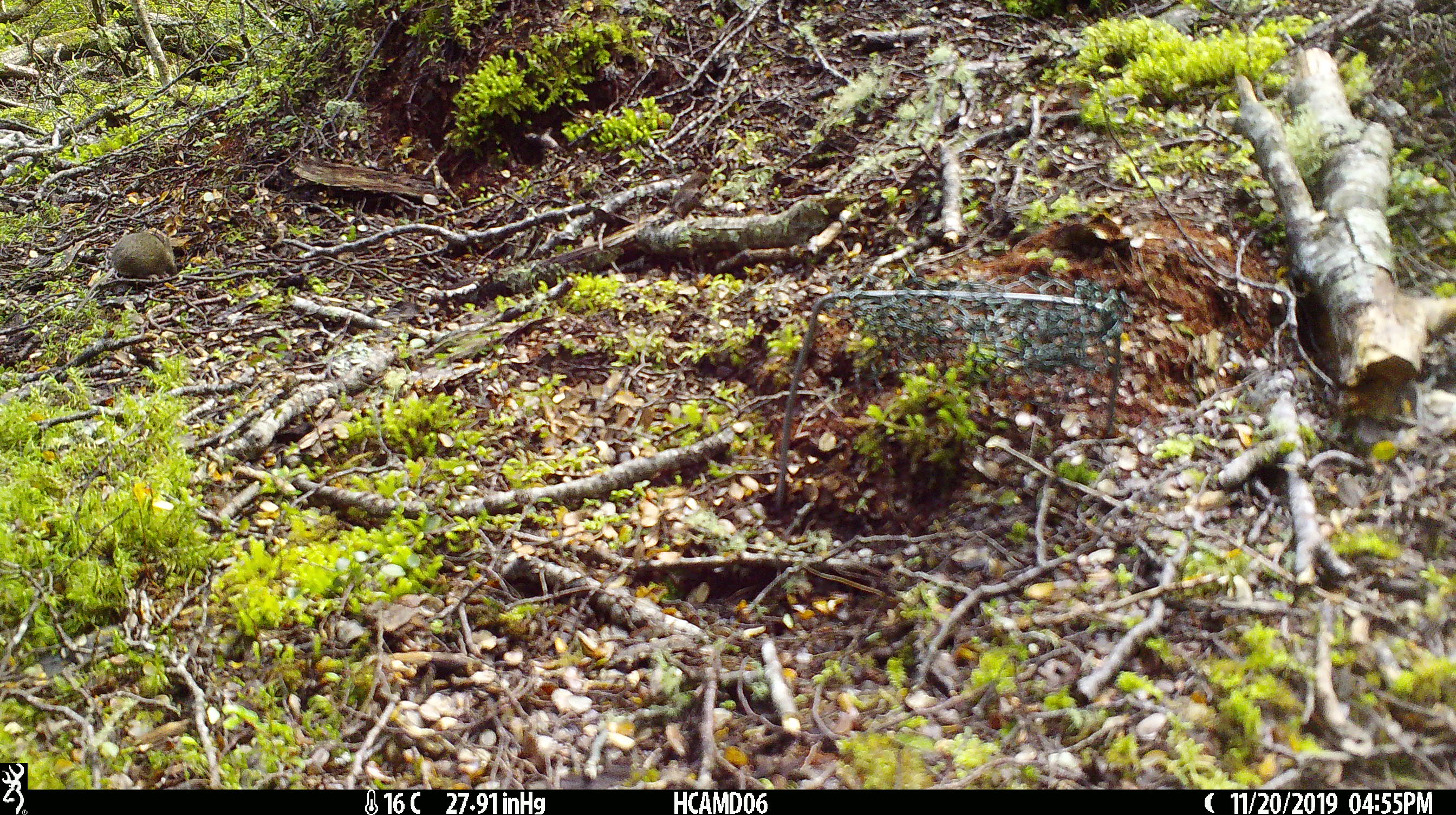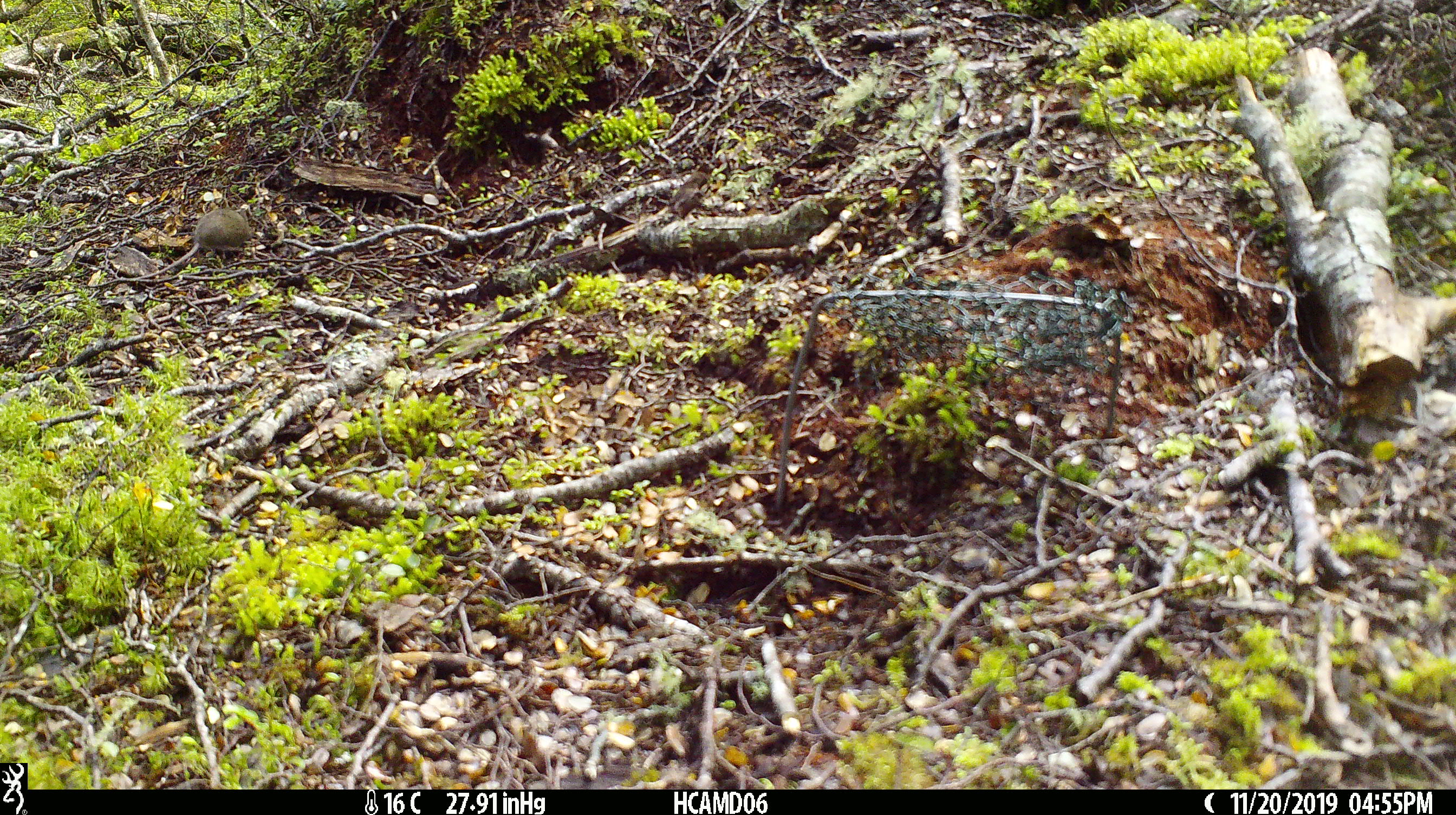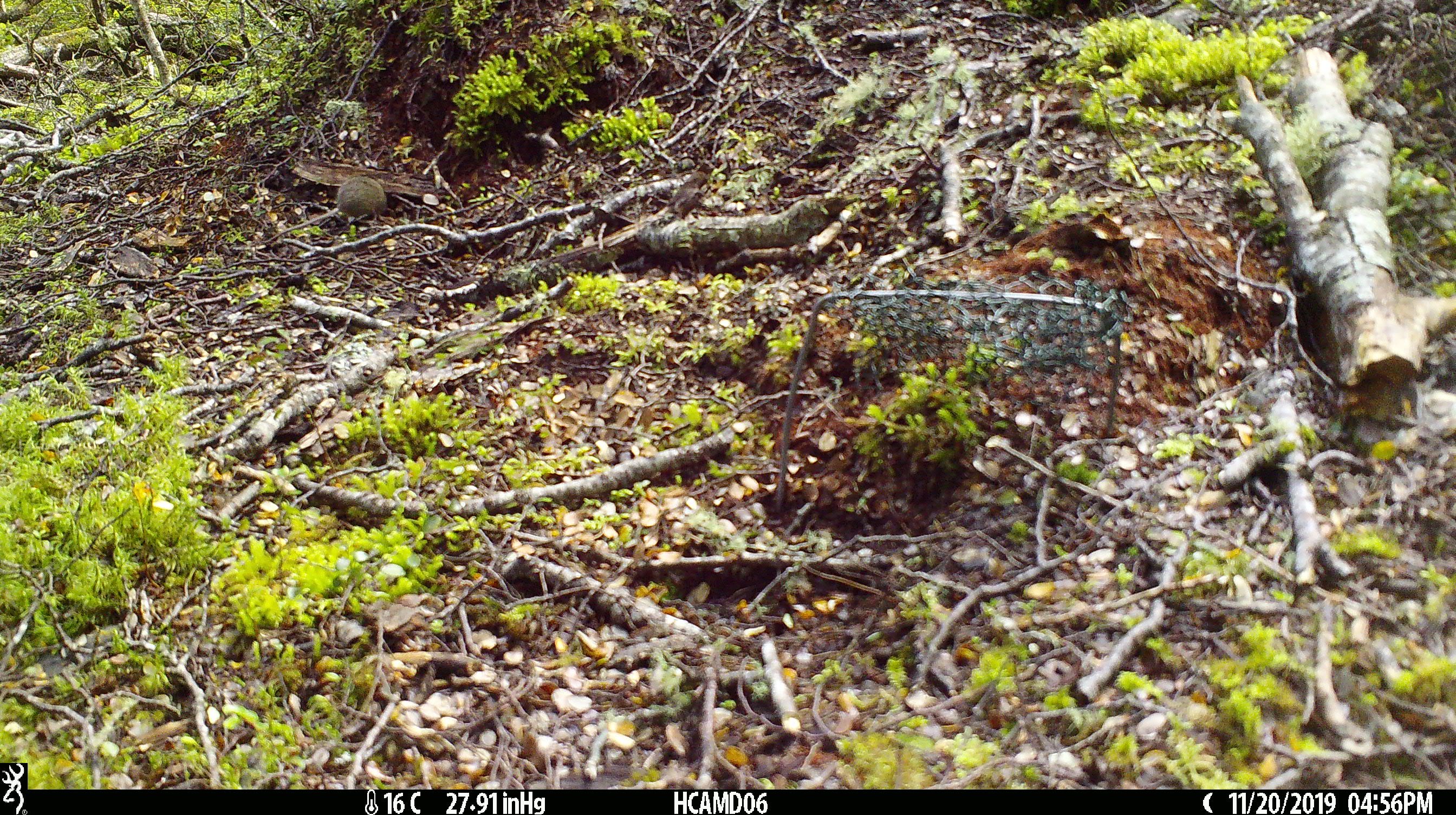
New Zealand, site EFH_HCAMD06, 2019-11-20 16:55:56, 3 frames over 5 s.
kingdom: Animalia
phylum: Chordata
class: Mammalia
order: Rodentia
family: Muridae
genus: Mus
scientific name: Mus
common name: mouse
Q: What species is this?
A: Mouse (Mus).